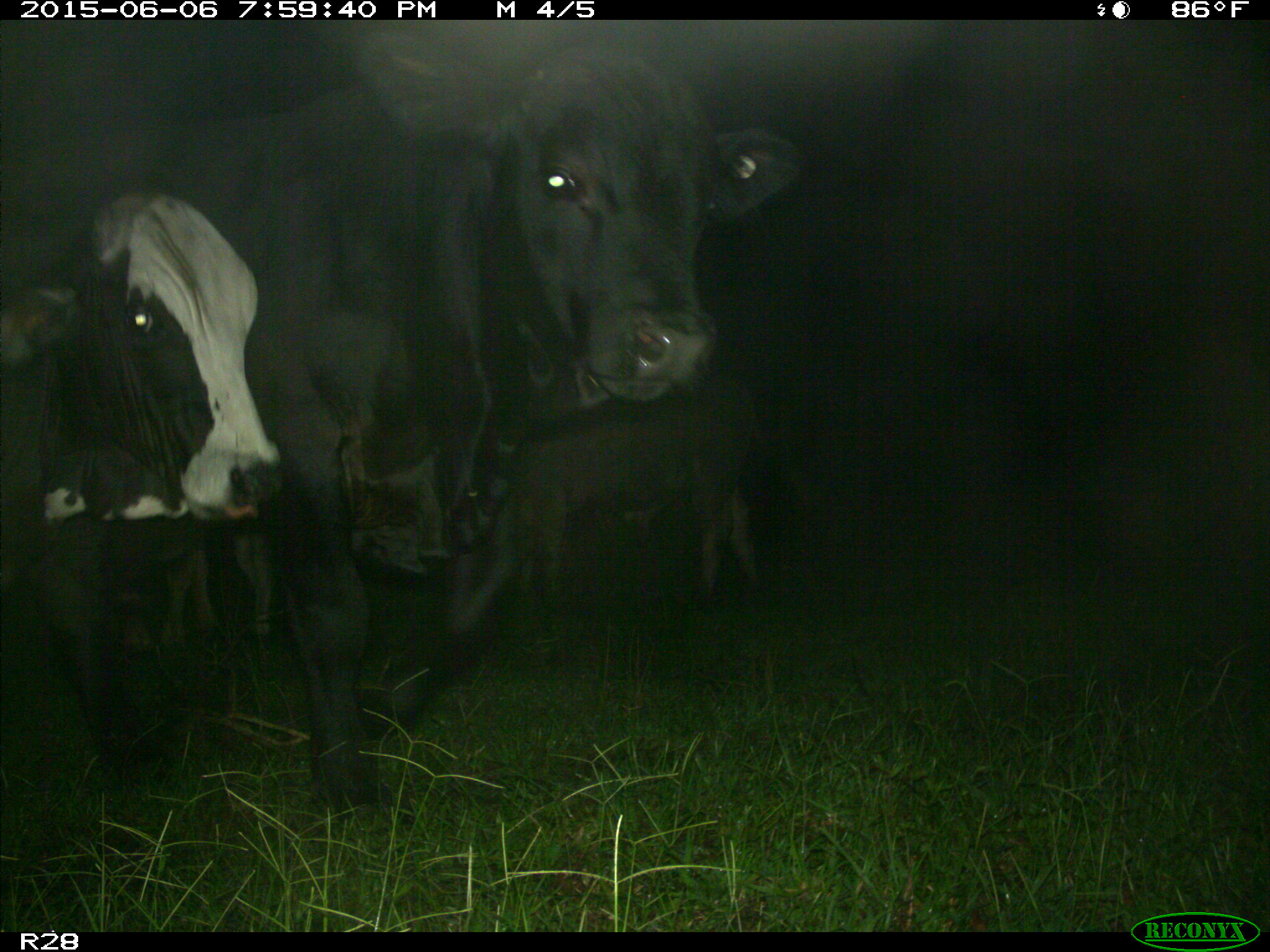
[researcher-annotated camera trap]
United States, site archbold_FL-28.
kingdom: Animalia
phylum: Chordata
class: Mammalia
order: Artiodactyla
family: Bovidae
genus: Bos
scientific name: Bos taurus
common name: domestic cow